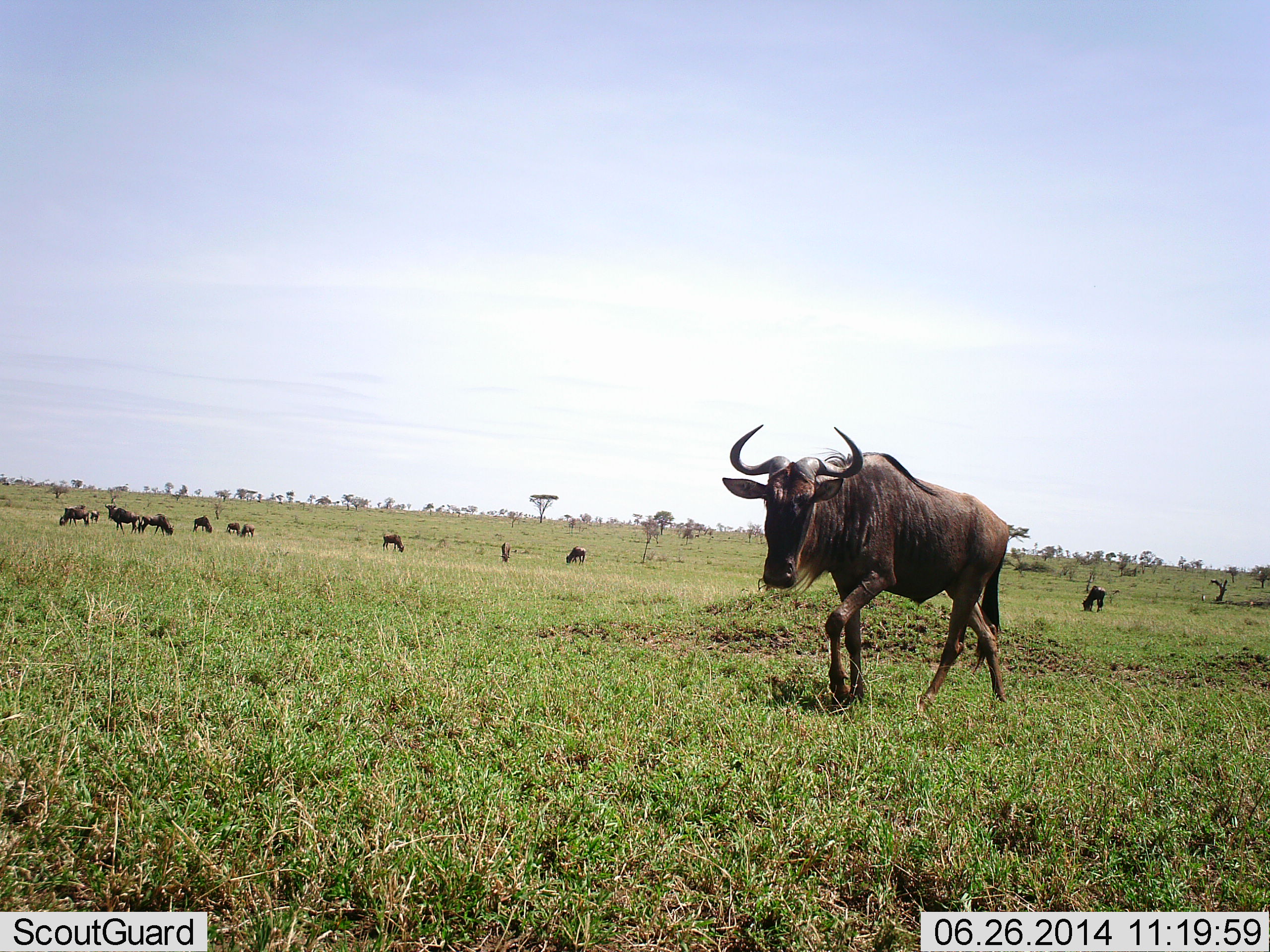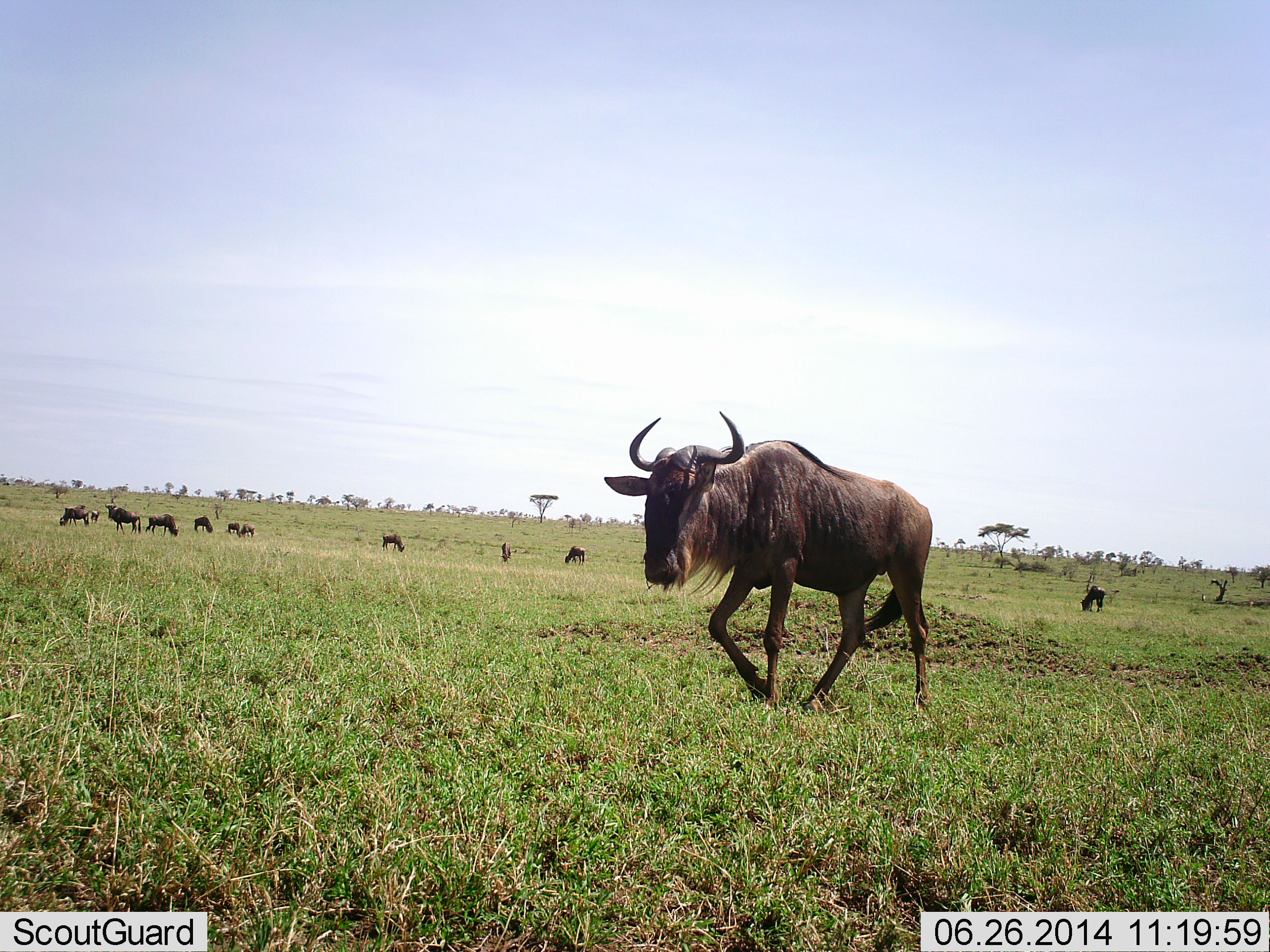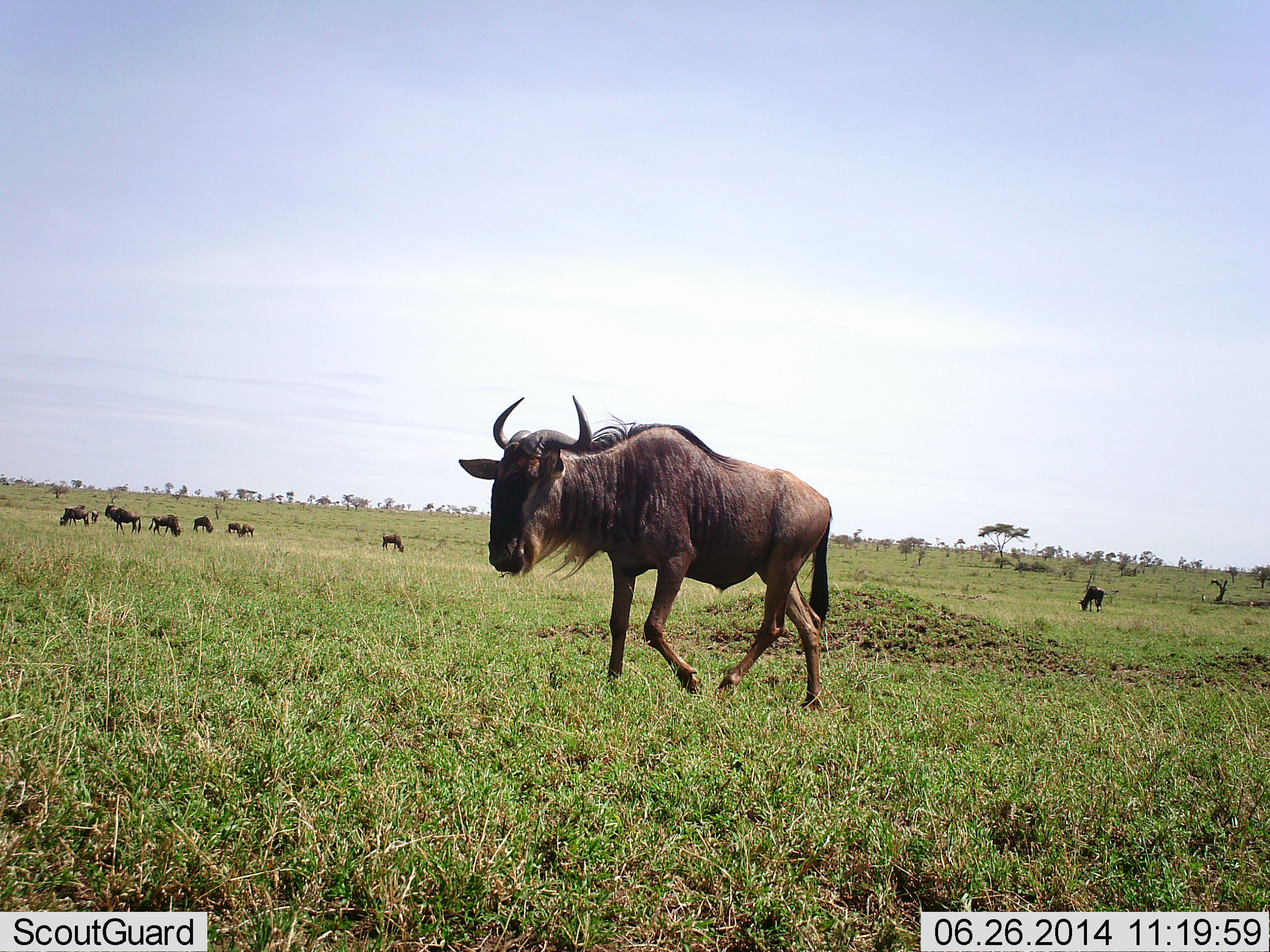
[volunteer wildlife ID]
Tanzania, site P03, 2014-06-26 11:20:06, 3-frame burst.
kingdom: Animalia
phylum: Chordata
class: Mammalia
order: Artiodactyla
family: Bovidae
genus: Connochaetes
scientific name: Connochaetes taurinus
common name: blue wildebeest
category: wildebeest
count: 11-50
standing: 50%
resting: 0%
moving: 80%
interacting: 0%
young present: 0%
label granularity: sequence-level